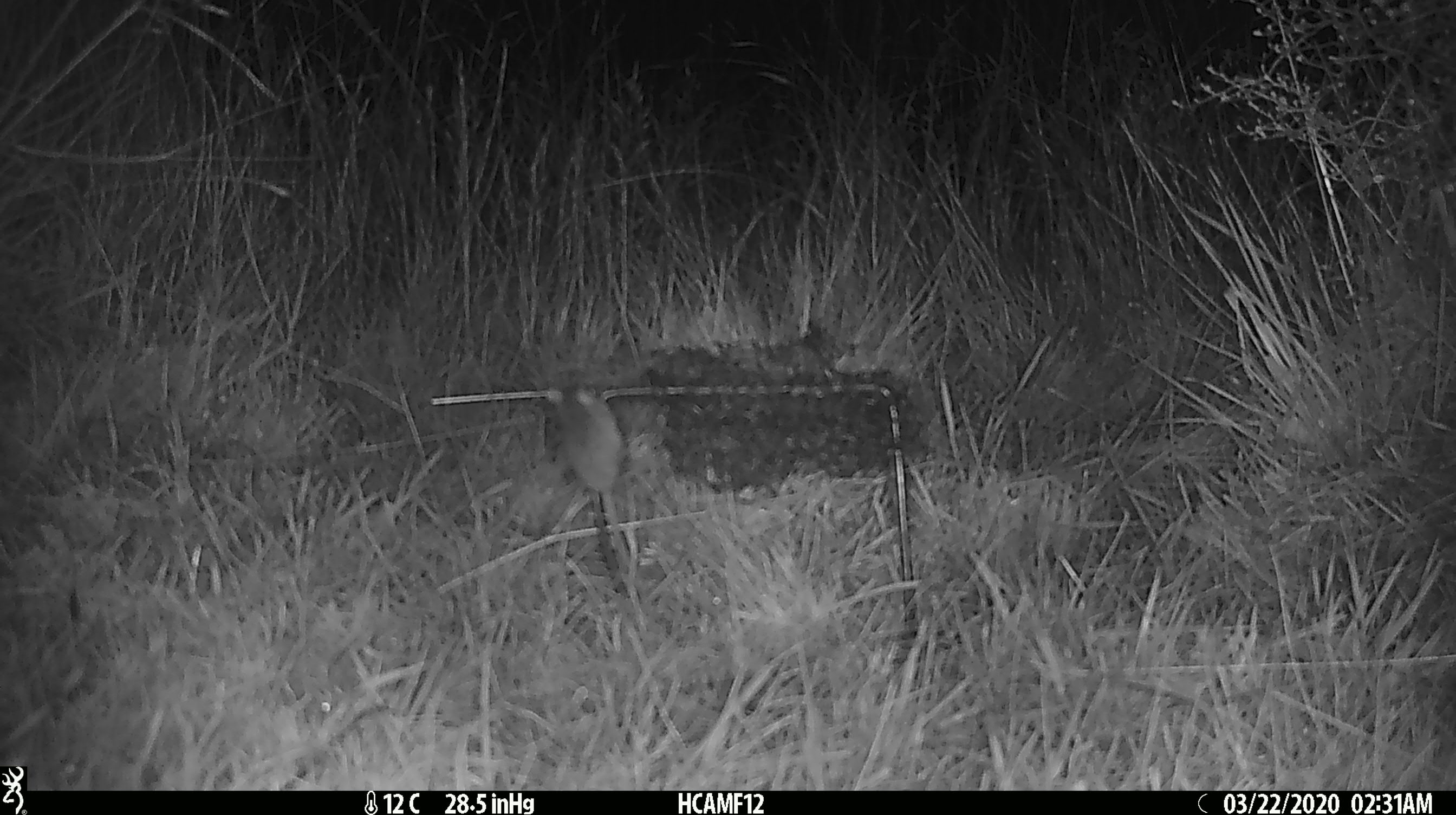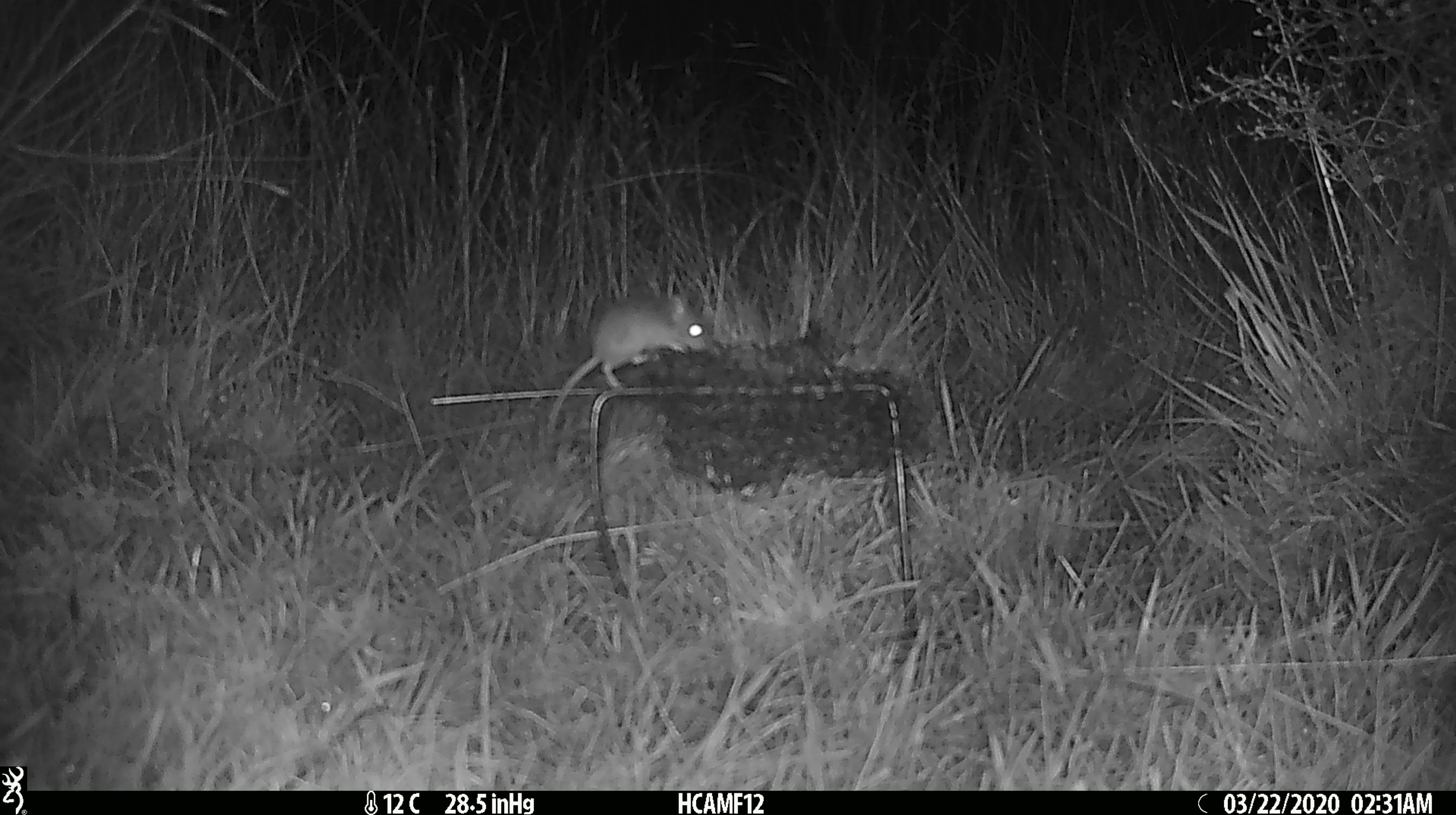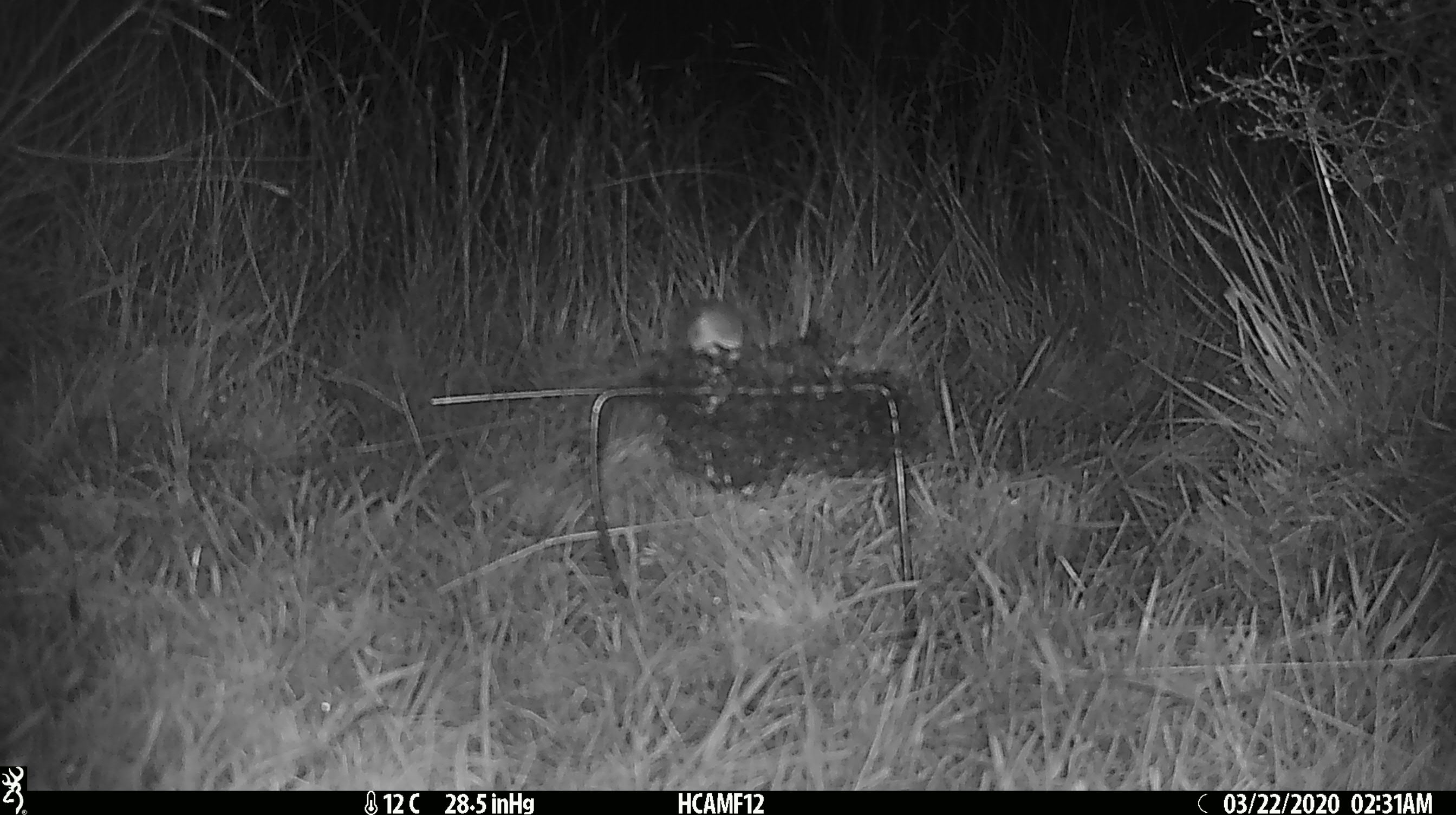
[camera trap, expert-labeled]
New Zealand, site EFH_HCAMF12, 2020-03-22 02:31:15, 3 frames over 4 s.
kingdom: Animalia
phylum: Chordata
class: Mammalia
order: Rodentia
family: Muridae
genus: Mus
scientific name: Mus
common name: mouse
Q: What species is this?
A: Mouse (Mus).